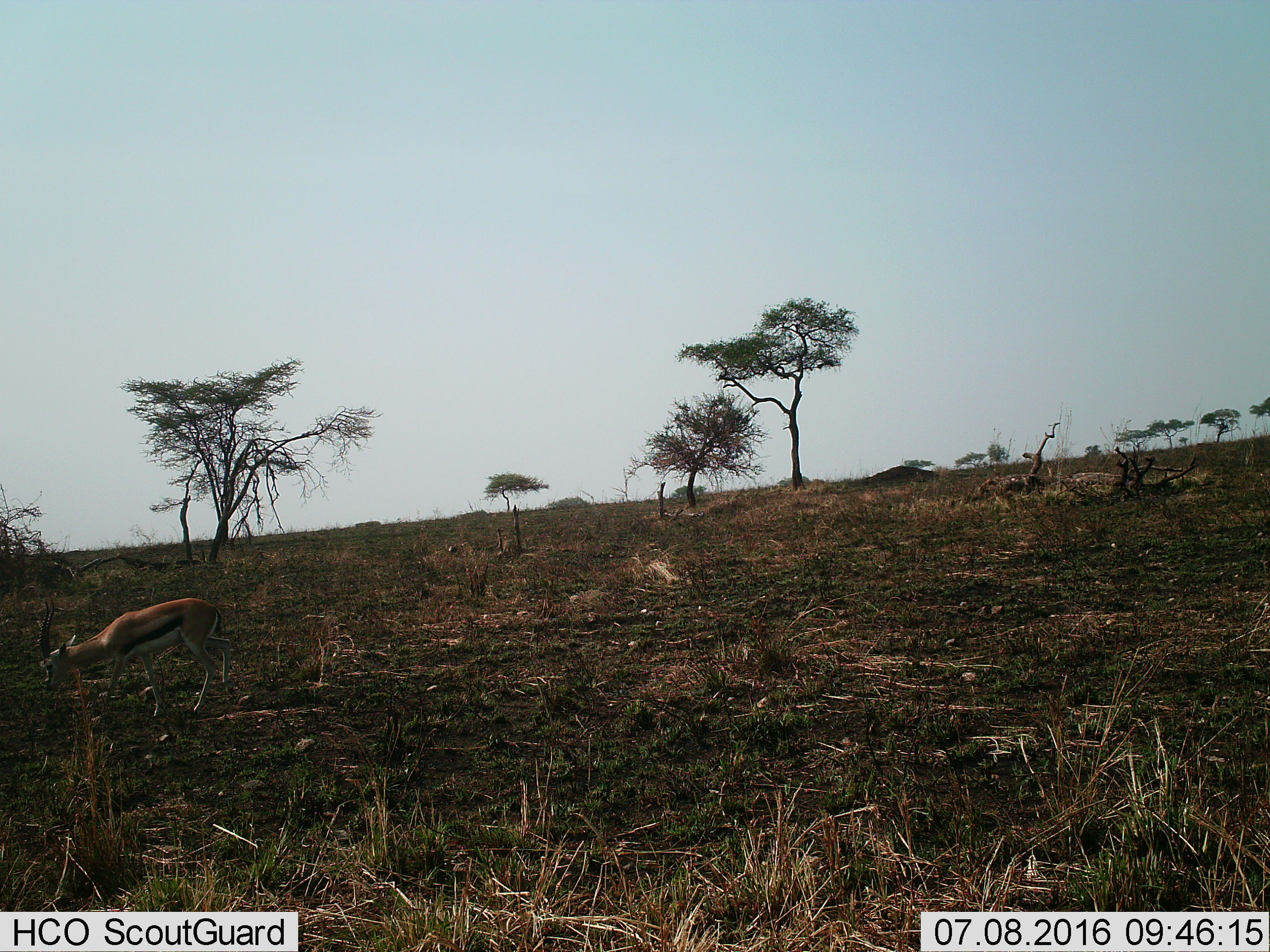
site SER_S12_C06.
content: unidentified animal